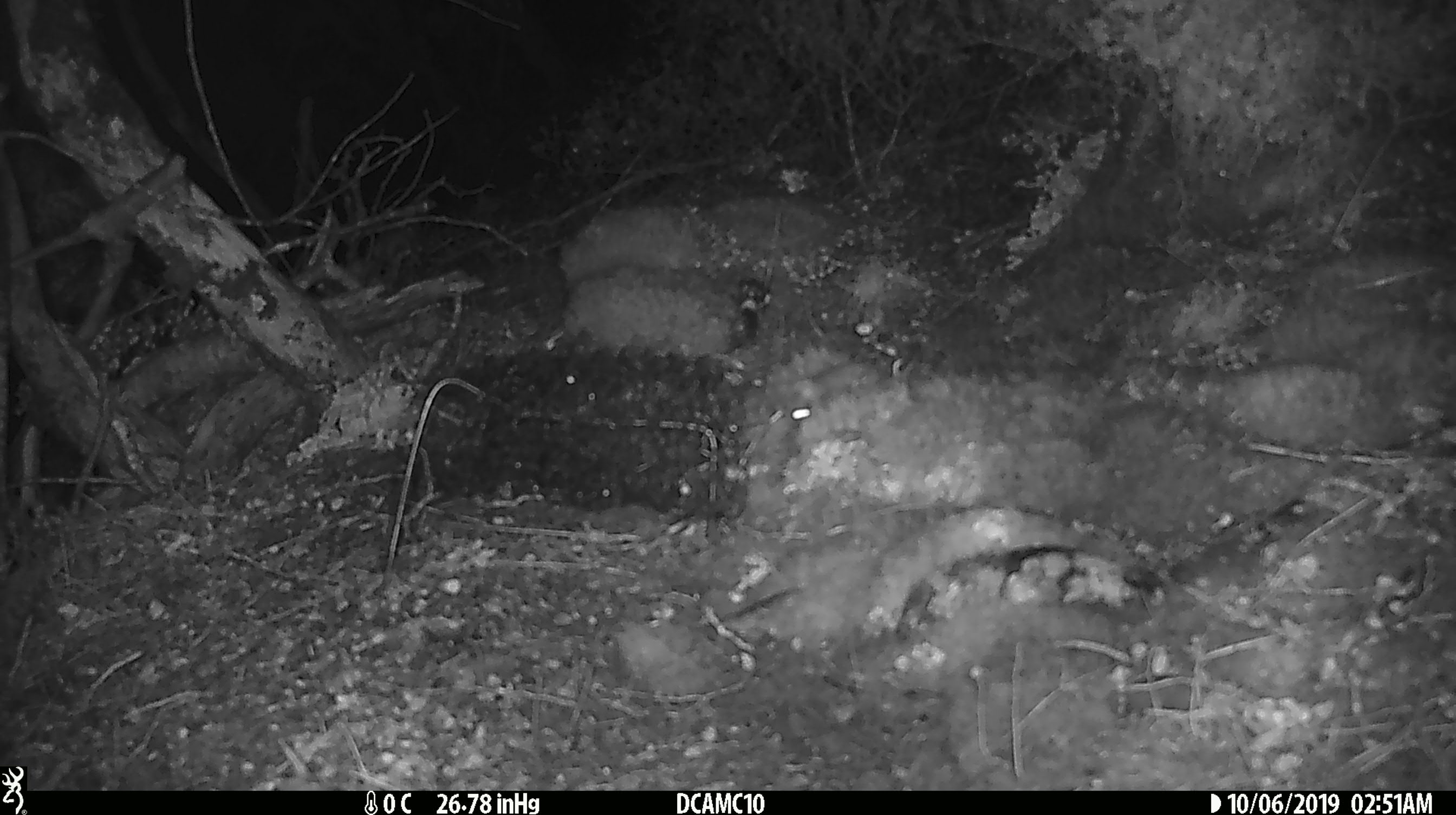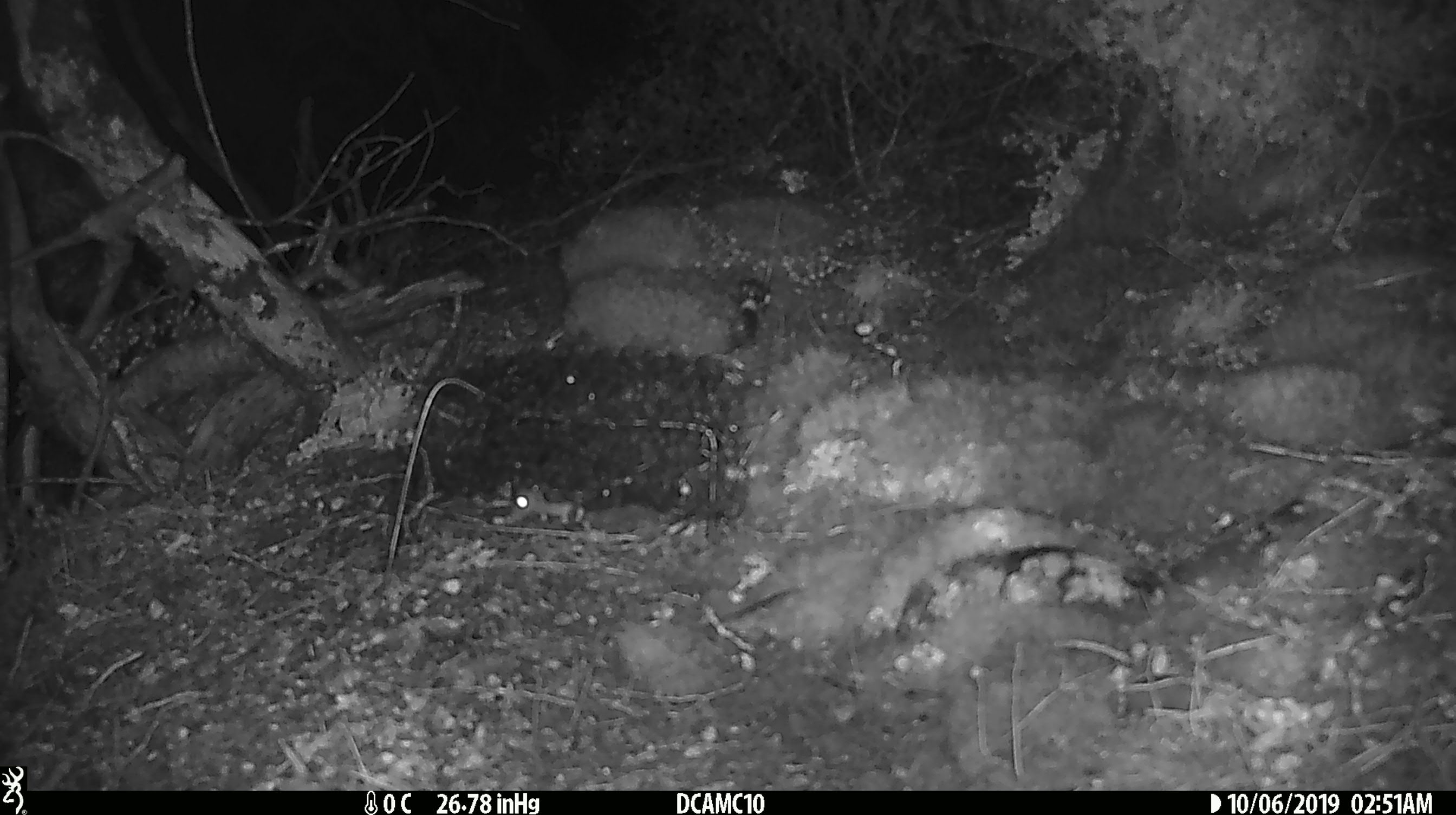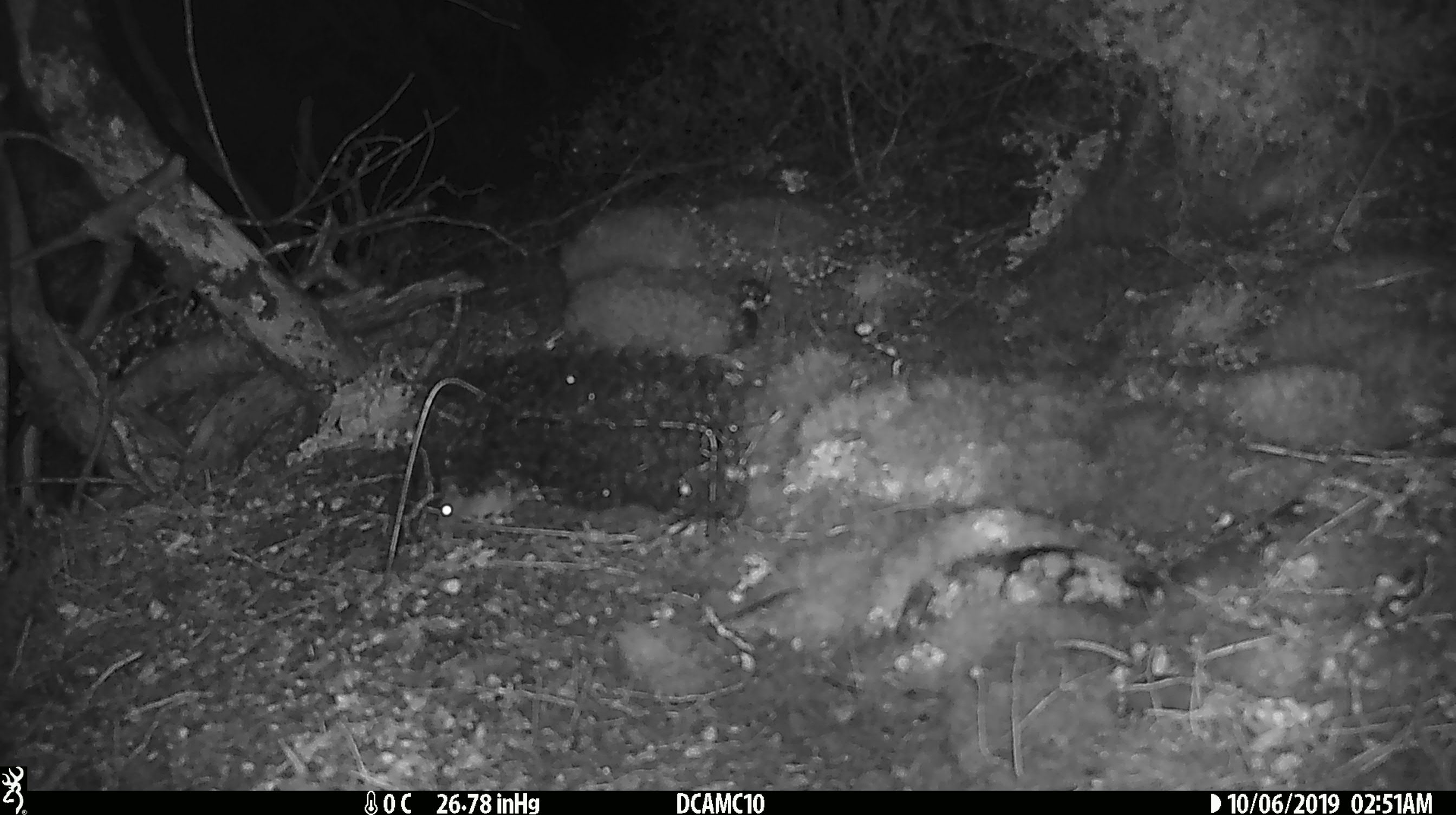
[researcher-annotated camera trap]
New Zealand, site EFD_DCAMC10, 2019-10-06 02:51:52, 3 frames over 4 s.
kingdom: Animalia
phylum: Chordata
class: Mammalia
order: Rodentia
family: Muridae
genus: Mus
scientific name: Mus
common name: mouse